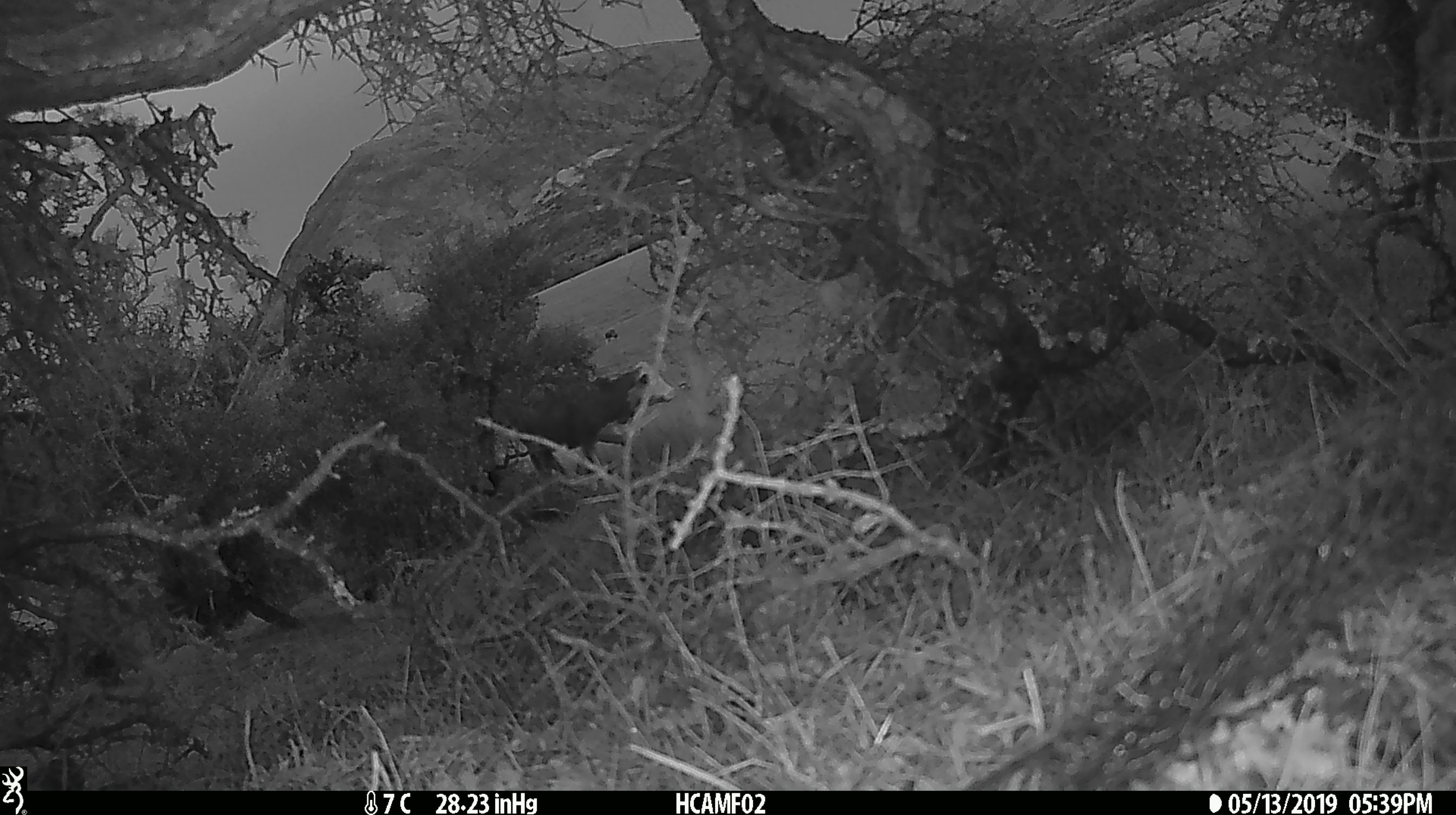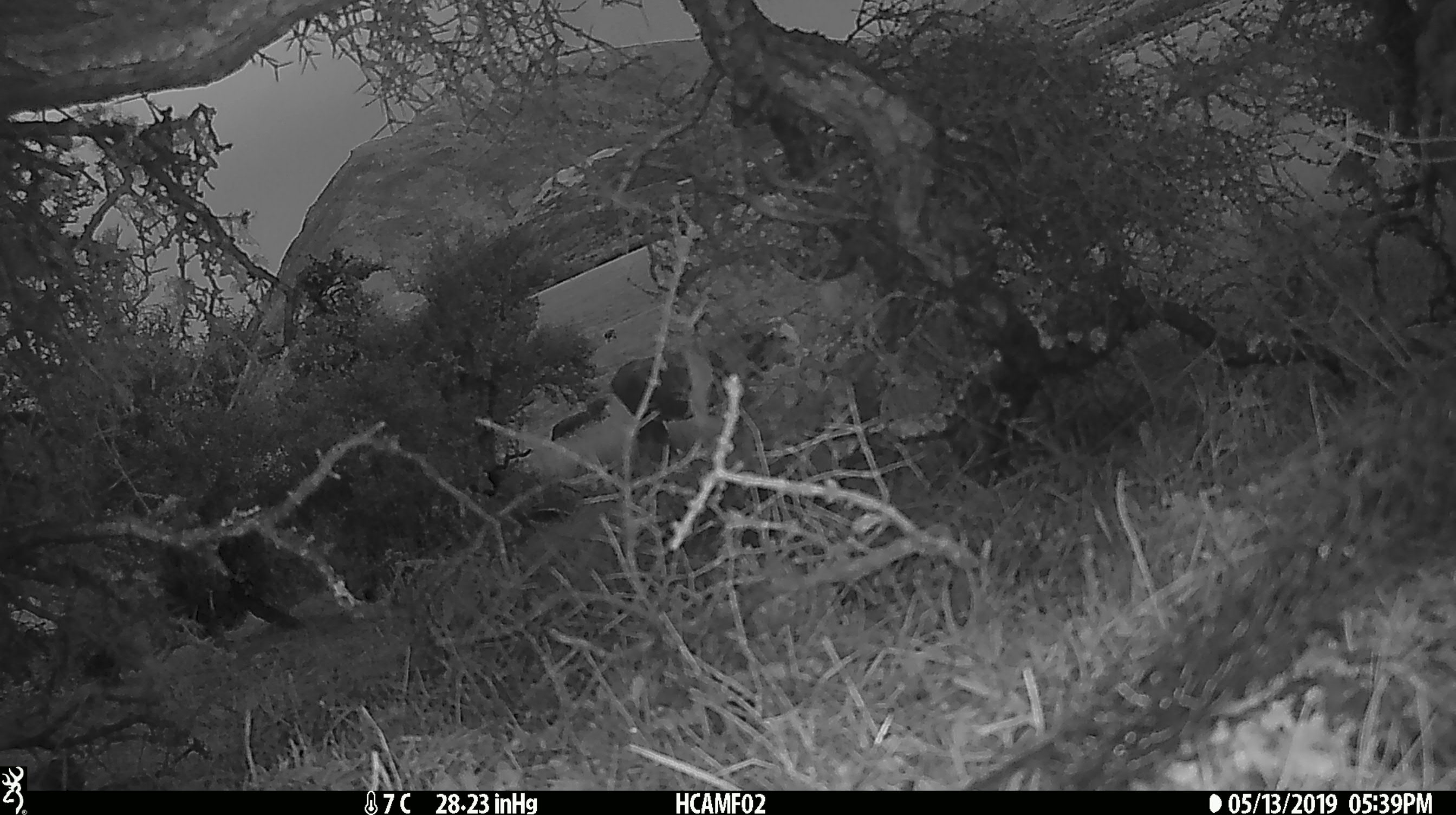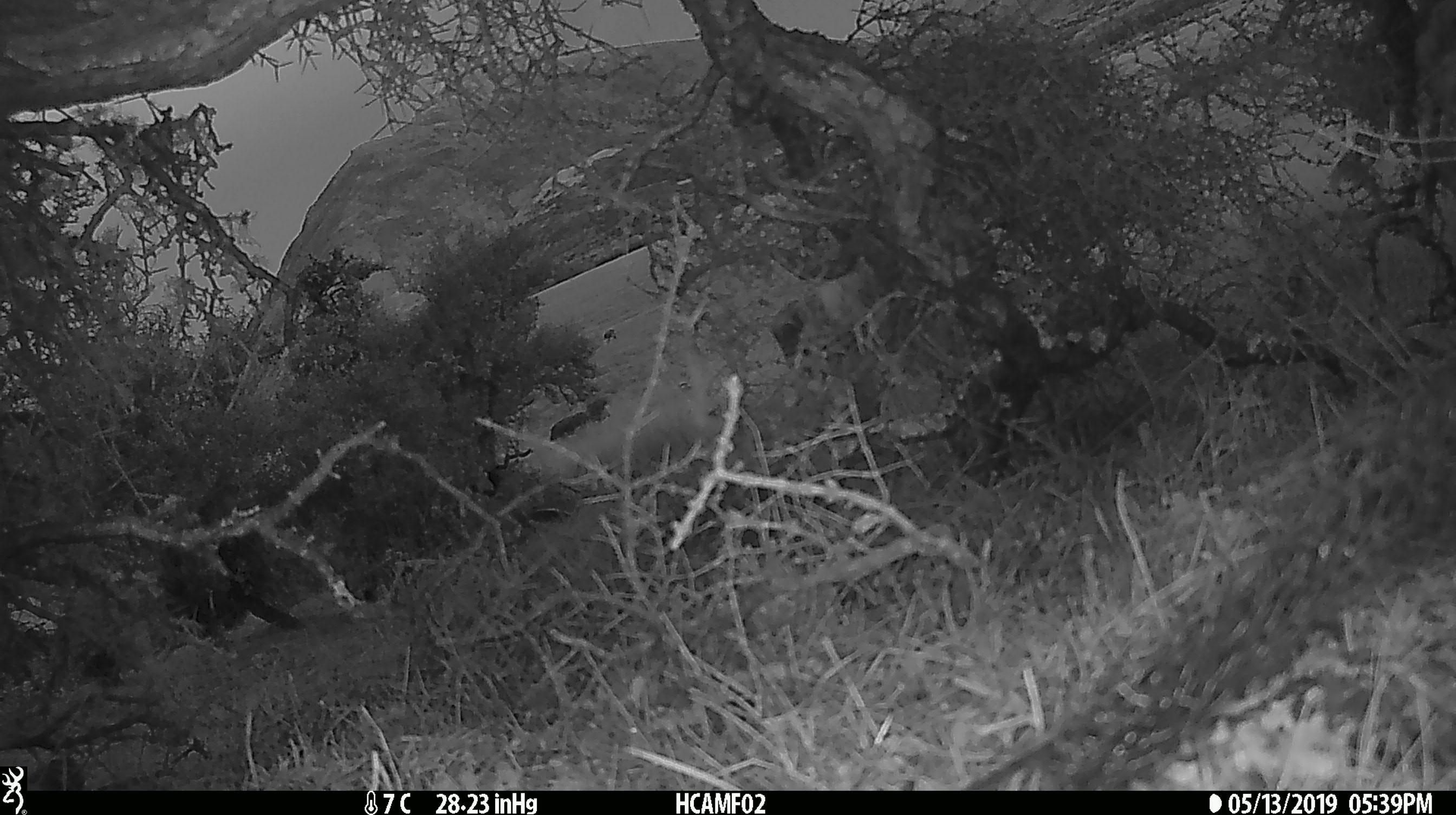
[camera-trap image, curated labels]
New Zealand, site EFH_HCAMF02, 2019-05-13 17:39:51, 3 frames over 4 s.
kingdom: Animalia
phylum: Chordata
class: Mammalia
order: Artiodactyla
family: Bovidae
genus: Bos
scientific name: Bos taurus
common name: domestic cow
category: cow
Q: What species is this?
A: Cow (domestic cow) (Bos taurus).